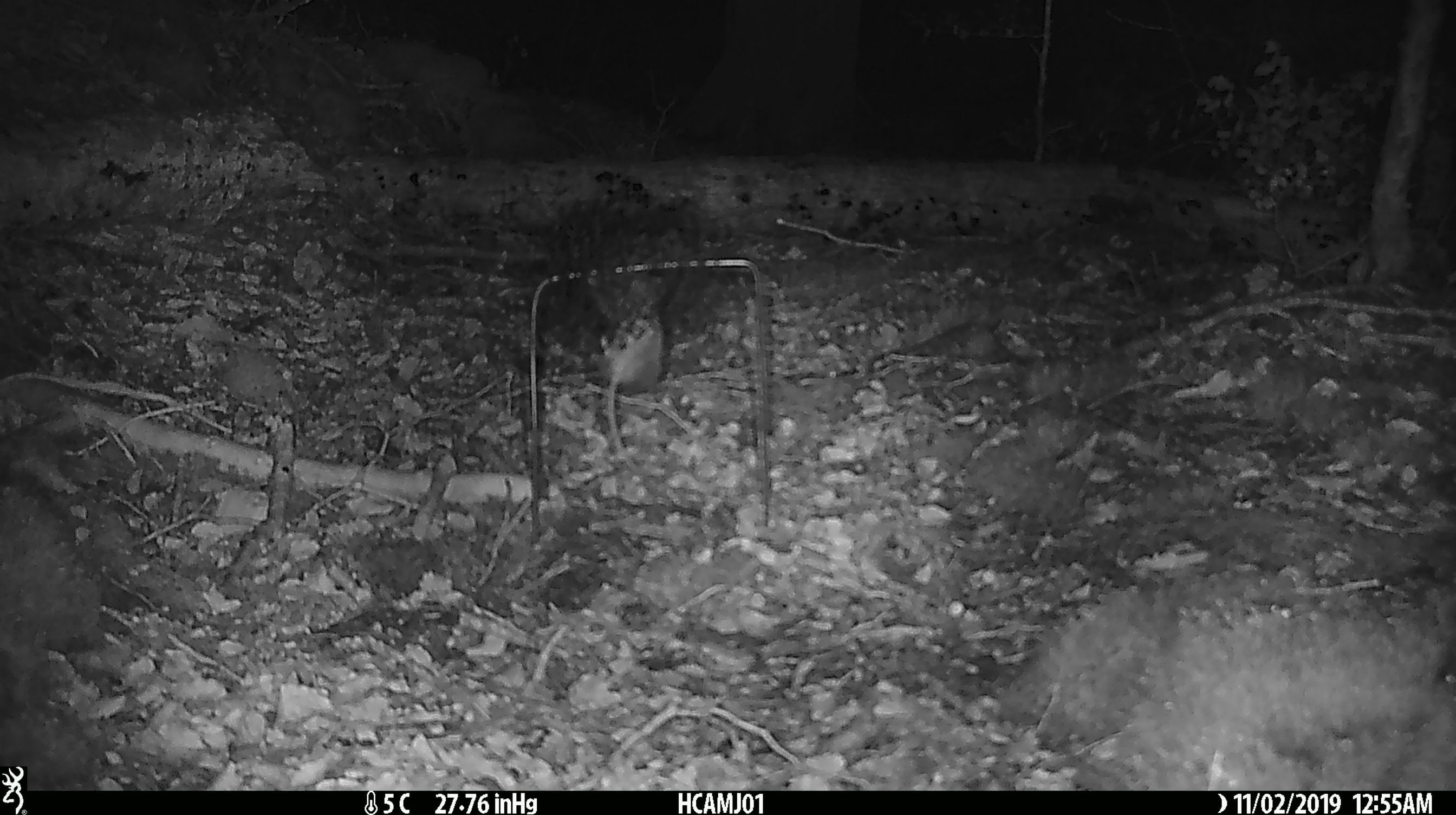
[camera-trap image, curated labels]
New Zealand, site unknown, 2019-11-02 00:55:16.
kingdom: Animalia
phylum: Chordata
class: Mammalia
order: Rodentia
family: Muridae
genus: Mus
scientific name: Mus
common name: mouse